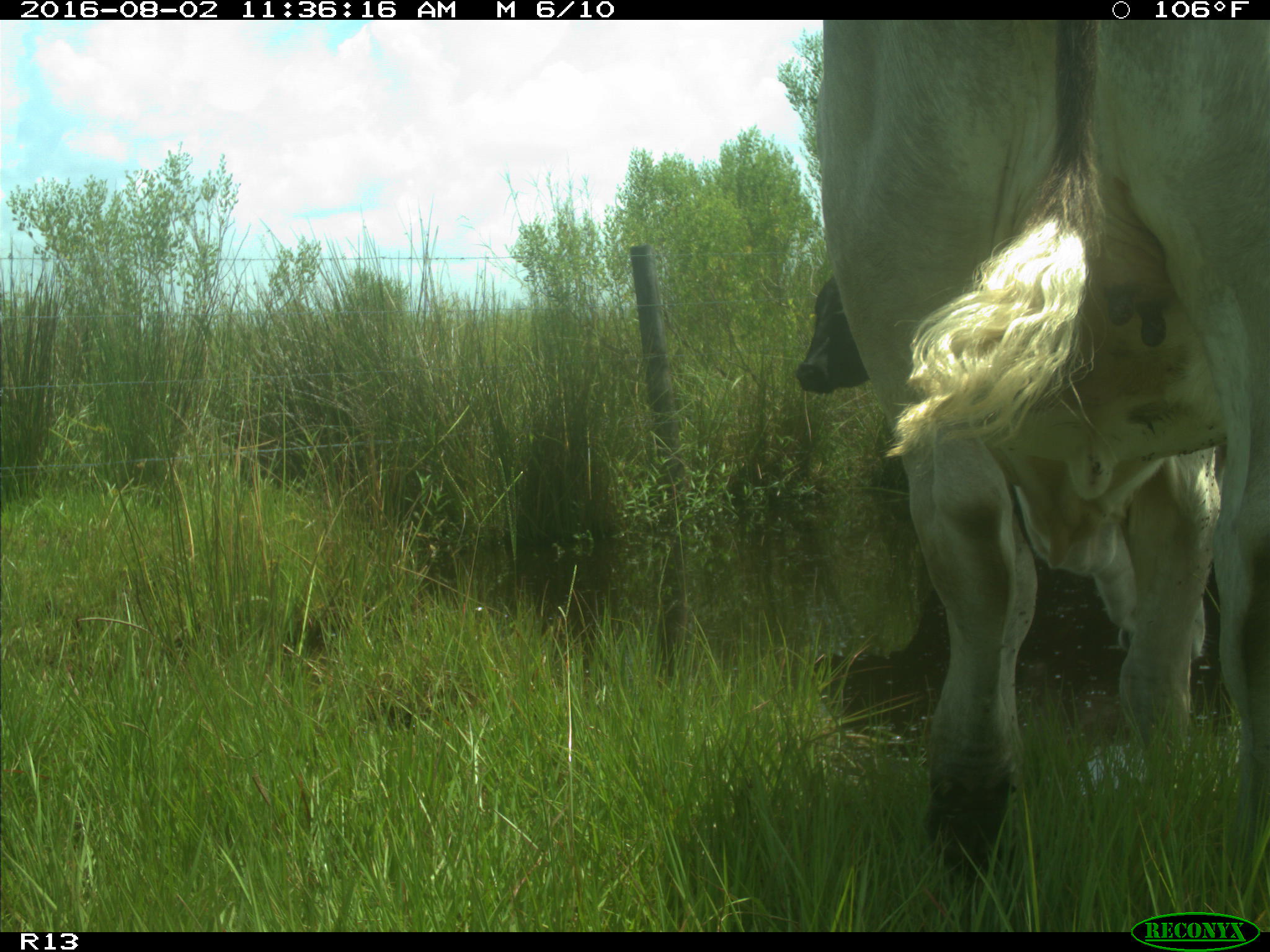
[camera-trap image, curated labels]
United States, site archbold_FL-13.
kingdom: Animalia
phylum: Chordata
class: Mammalia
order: Artiodactyla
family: Bovidae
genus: Bos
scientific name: Bos taurus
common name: domestic cow